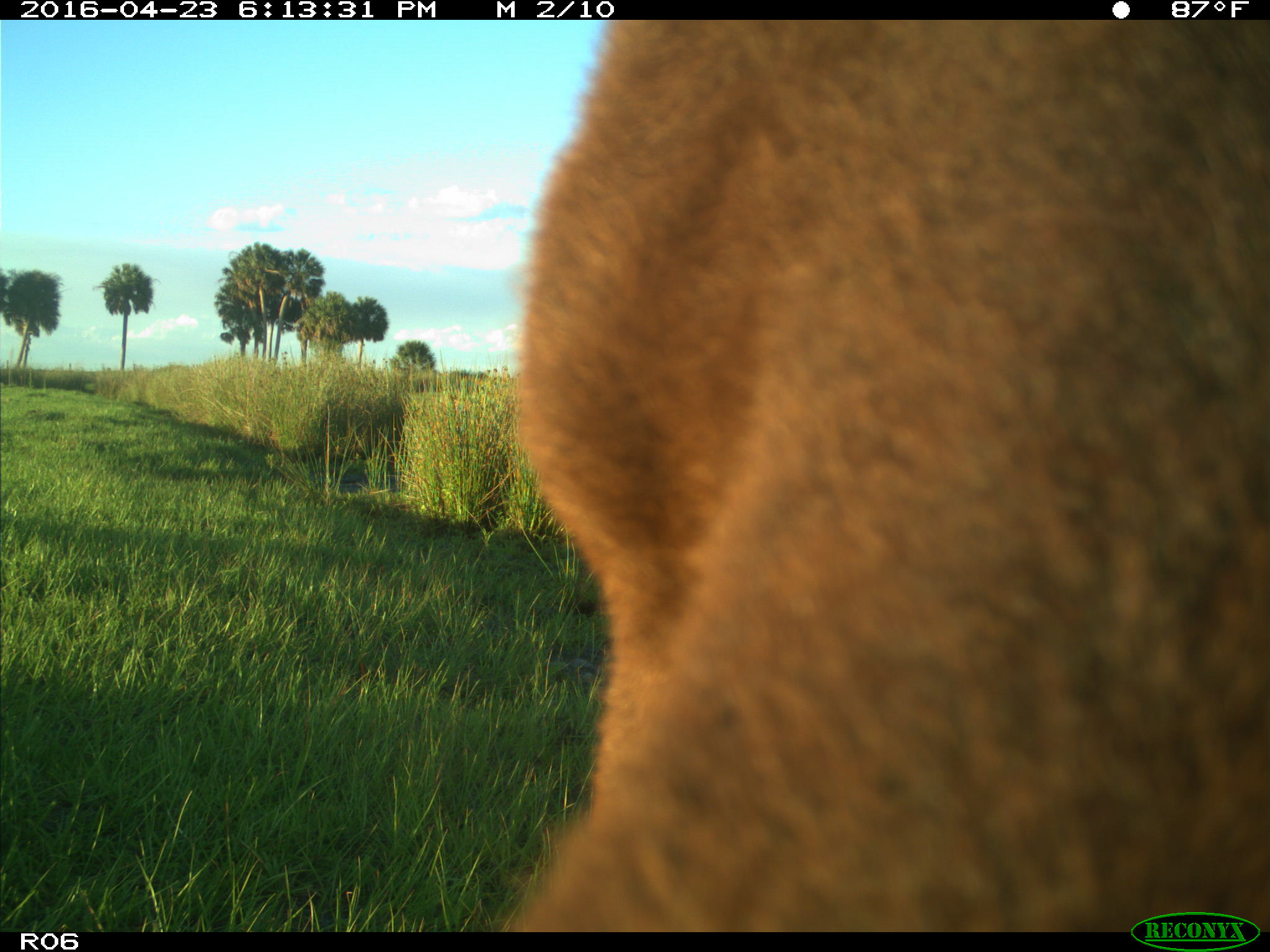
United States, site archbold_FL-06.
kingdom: Animalia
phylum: Chordata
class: Mammalia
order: Artiodactyla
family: Bovidae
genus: Bos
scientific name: Bos taurus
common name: domestic cow